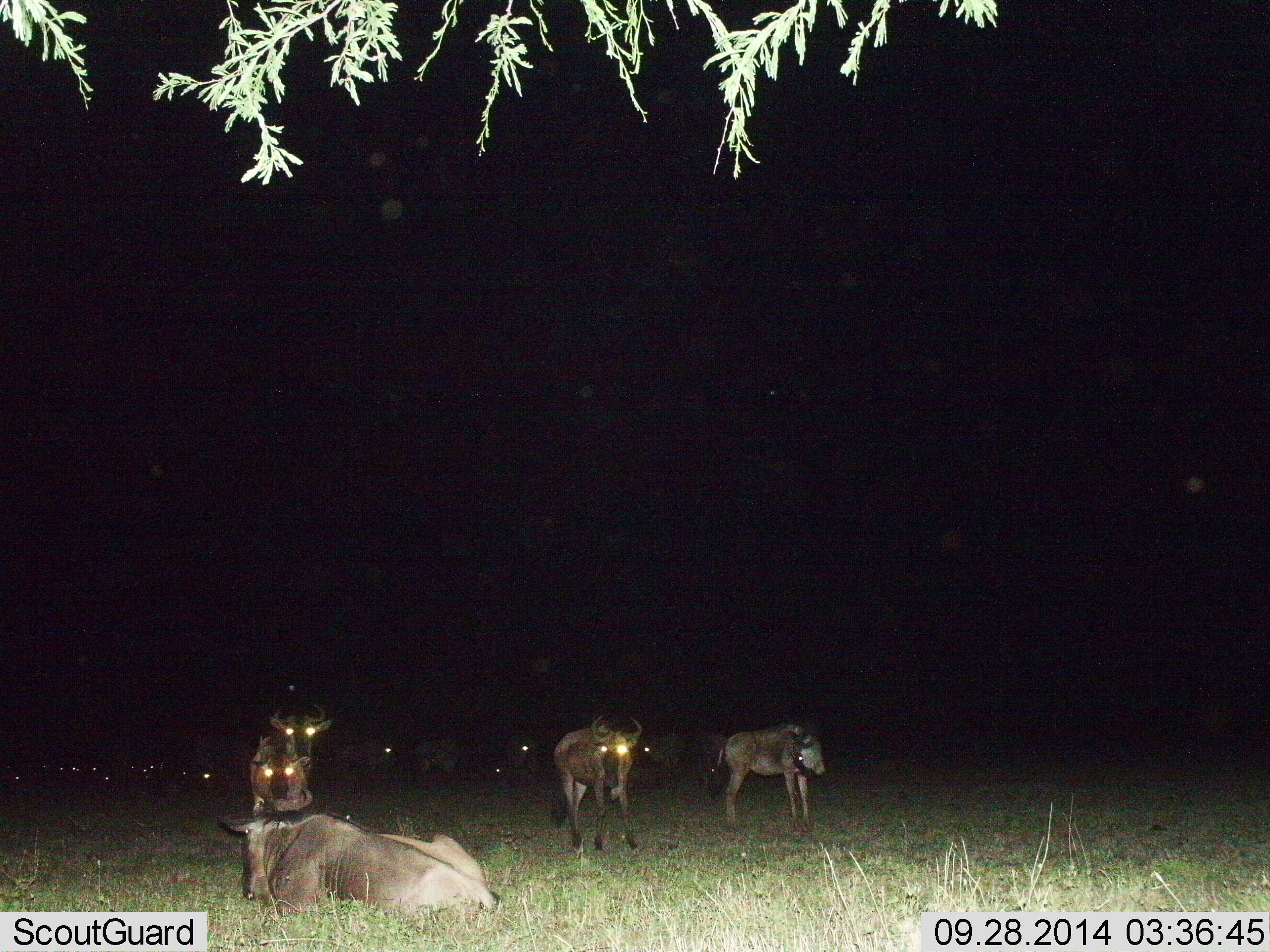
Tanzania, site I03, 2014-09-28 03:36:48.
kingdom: Animalia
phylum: Chordata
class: Mammalia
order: Artiodactyla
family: Bovidae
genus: Connochaetes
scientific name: Connochaetes taurinus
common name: blue wildebeest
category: wildebeest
Wildebeest (blue wildebeest) (Connochaetes taurinus), count 11-50. Behavior (volunteer vote fractions): standing 70%, resting 60%, moving 10%, interacting 0%. Young present (vote fraction): 0%. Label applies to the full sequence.